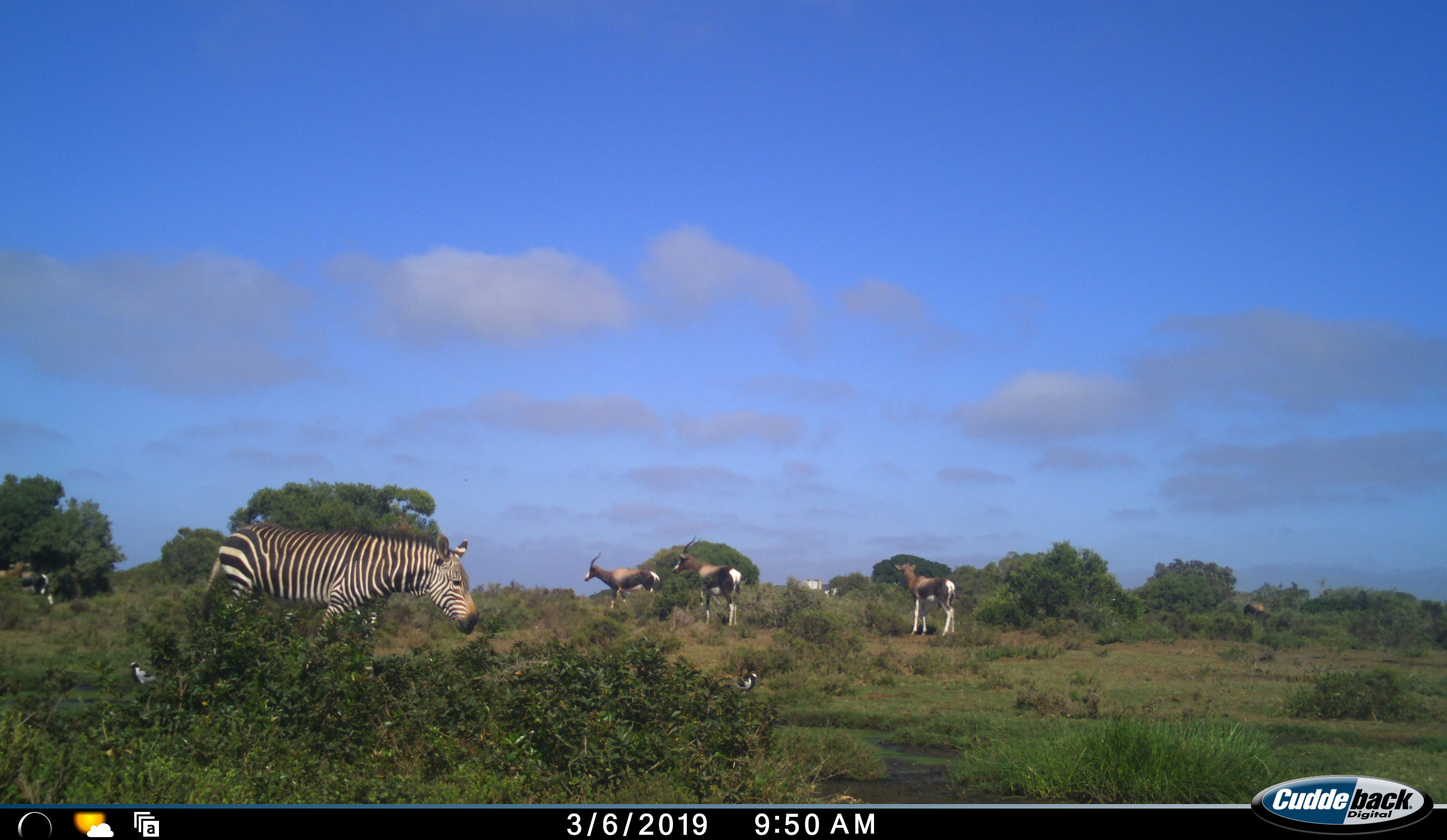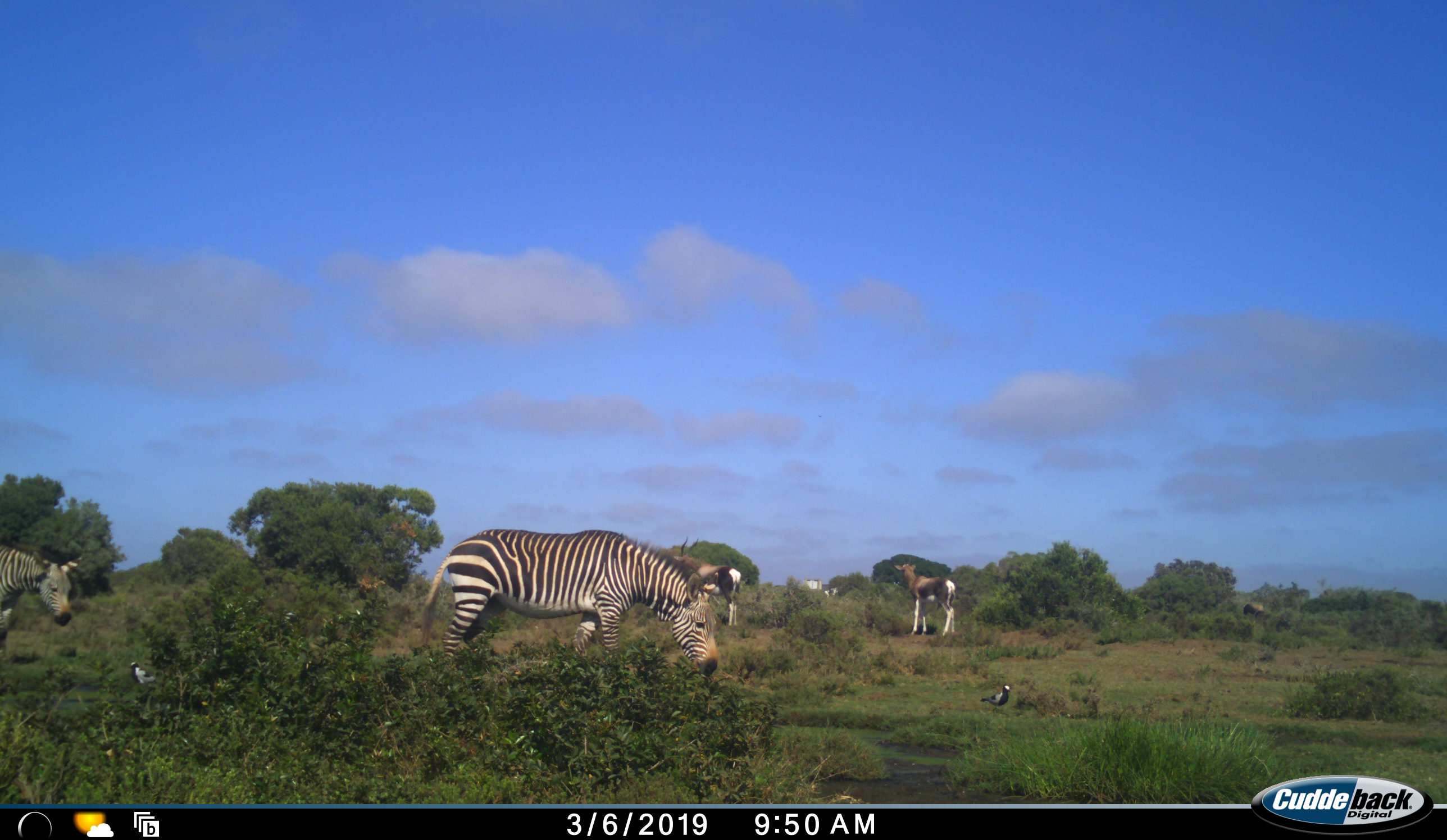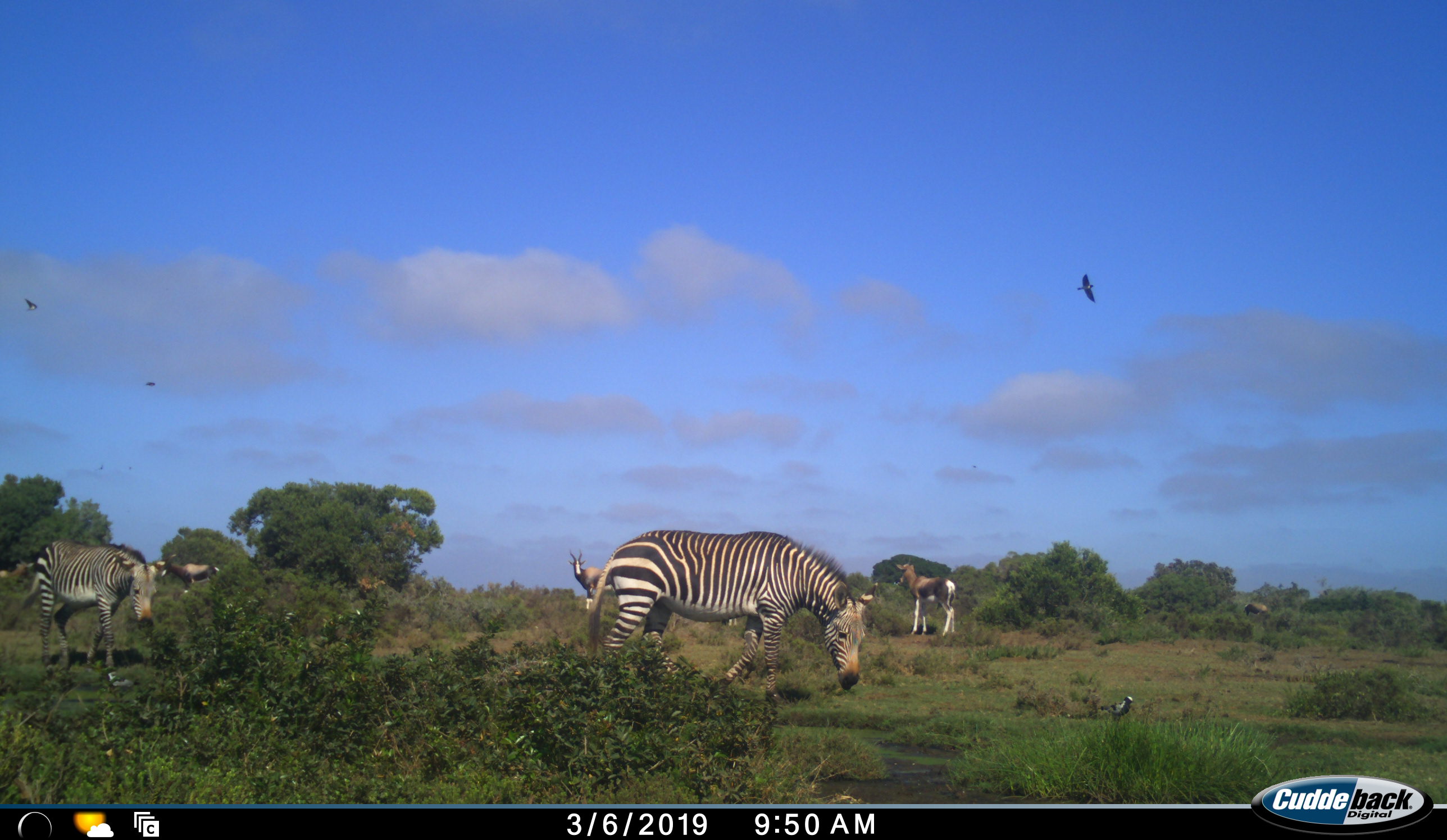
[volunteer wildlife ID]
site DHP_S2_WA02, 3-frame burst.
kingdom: Animalia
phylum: Chordata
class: Mammalia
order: Artiodactyla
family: Bovidae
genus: Damaliscus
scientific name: Damaliscus pygargus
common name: bontebok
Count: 4.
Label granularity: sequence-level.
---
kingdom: Animalia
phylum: Chordata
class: Mammalia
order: Perissodactyla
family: Equidae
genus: Equus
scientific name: Equus zebra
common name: mountain zebra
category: zebramountain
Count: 2.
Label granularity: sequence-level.